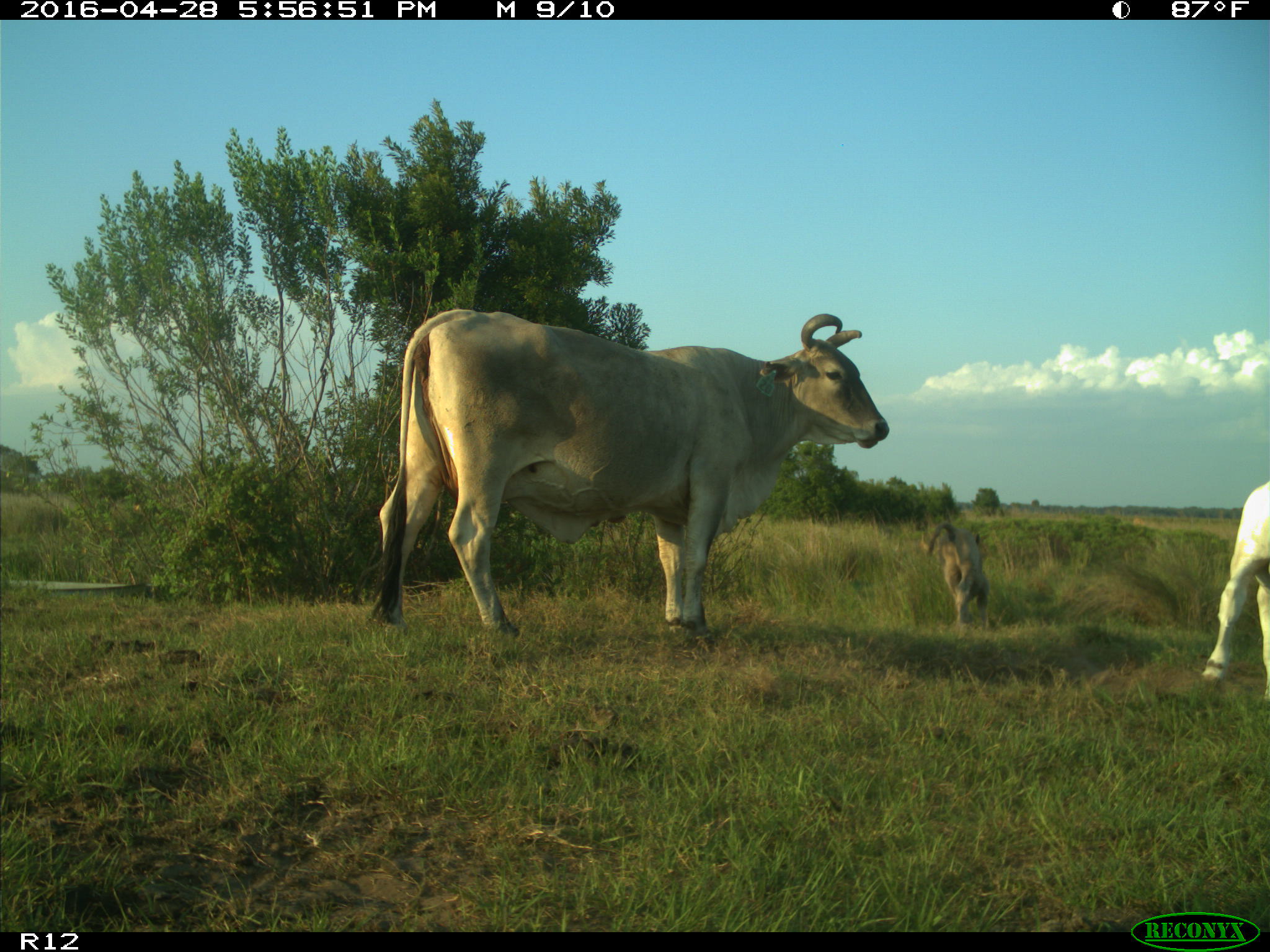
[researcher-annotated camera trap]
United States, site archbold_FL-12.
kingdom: Animalia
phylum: Chordata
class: Mammalia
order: Artiodactyla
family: Bovidae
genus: Bos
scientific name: Bos taurus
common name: domestic cow